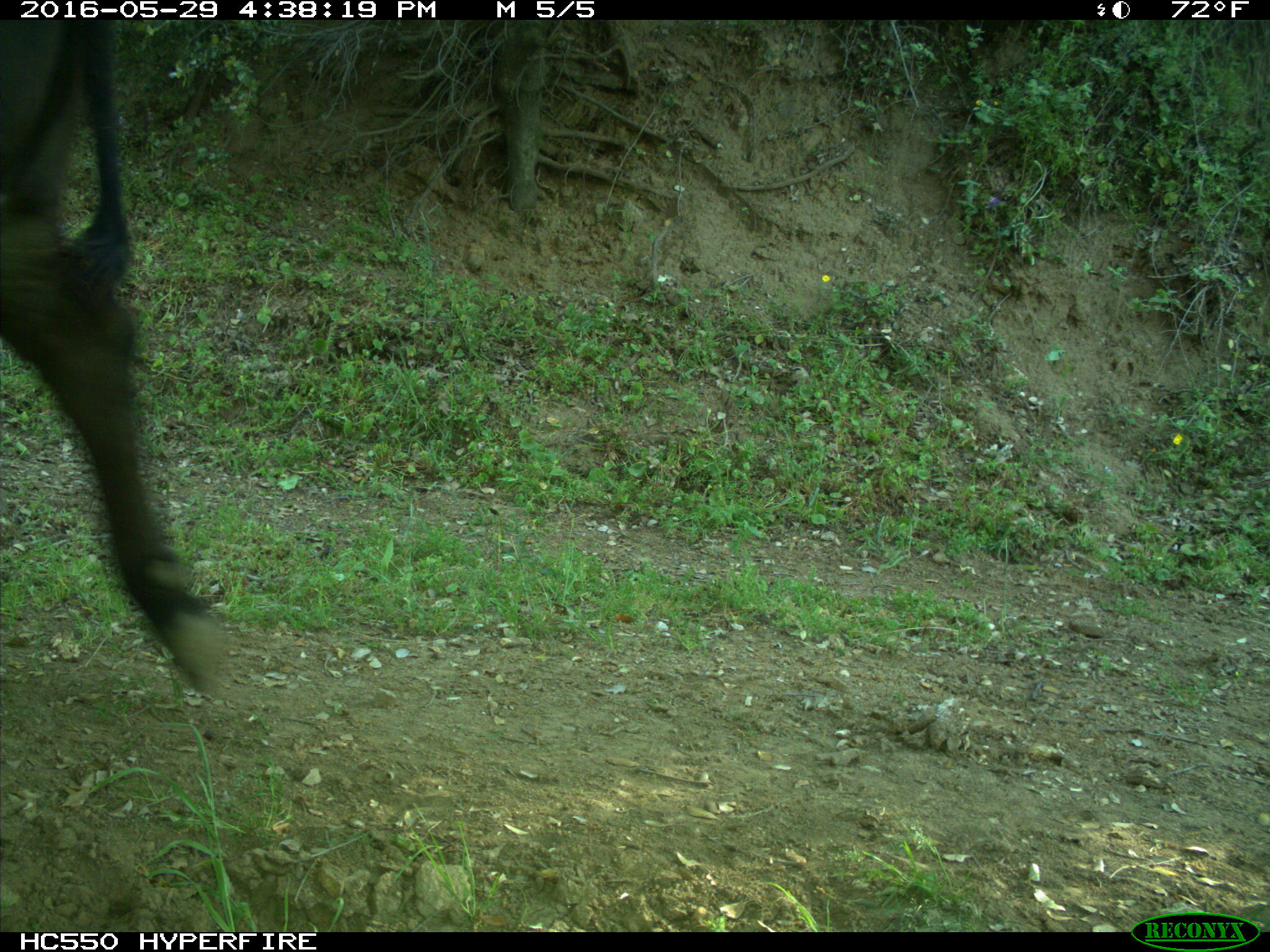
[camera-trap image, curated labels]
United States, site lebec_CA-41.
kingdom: Animalia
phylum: Chordata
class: Mammalia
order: Artiodactyla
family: Bovidae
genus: Bos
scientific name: Bos taurus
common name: domestic cow